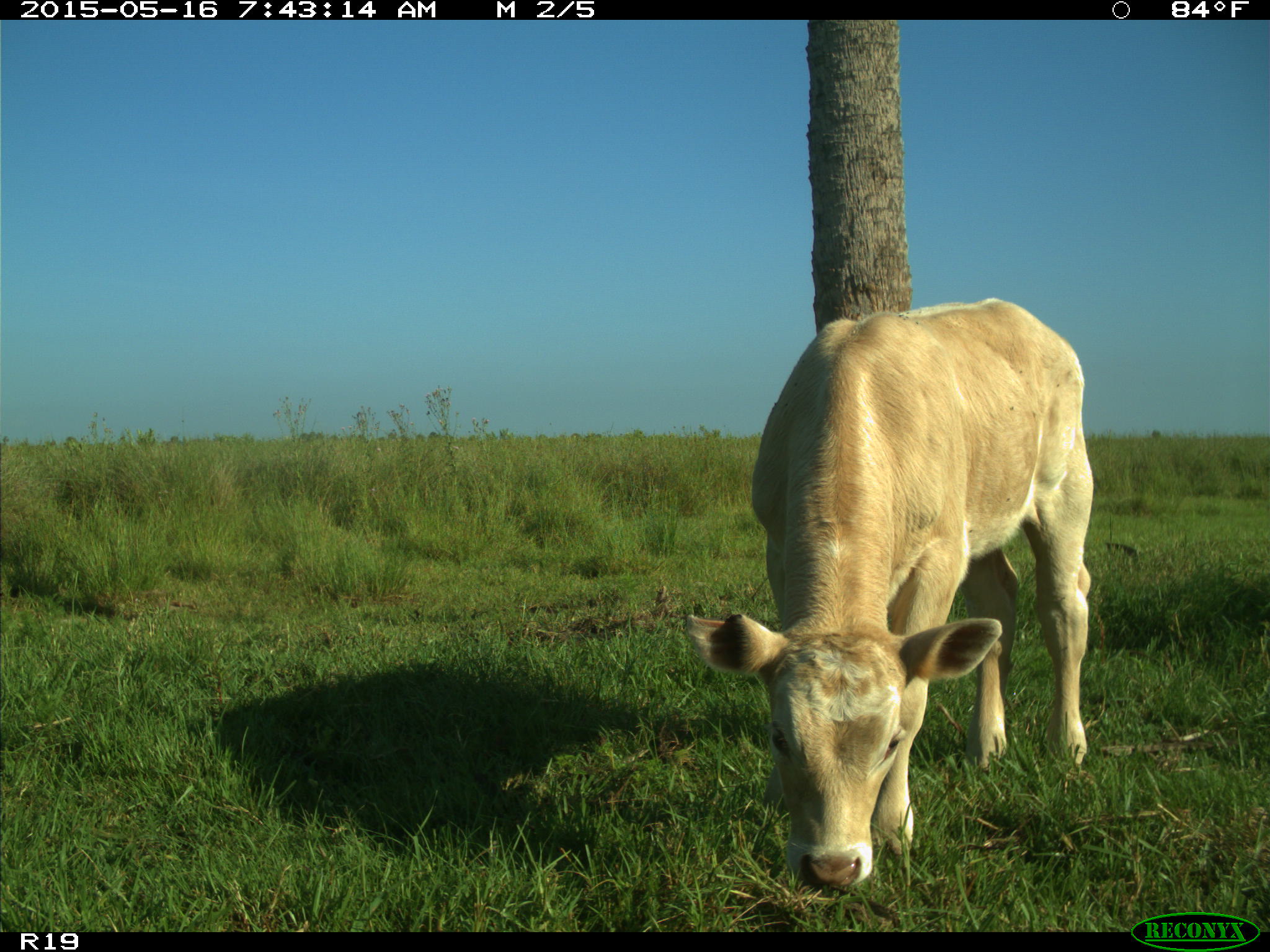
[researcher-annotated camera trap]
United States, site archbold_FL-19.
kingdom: Animalia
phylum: Chordata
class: Mammalia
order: Artiodactyla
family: Bovidae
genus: Bos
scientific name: Bos taurus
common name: domestic cow